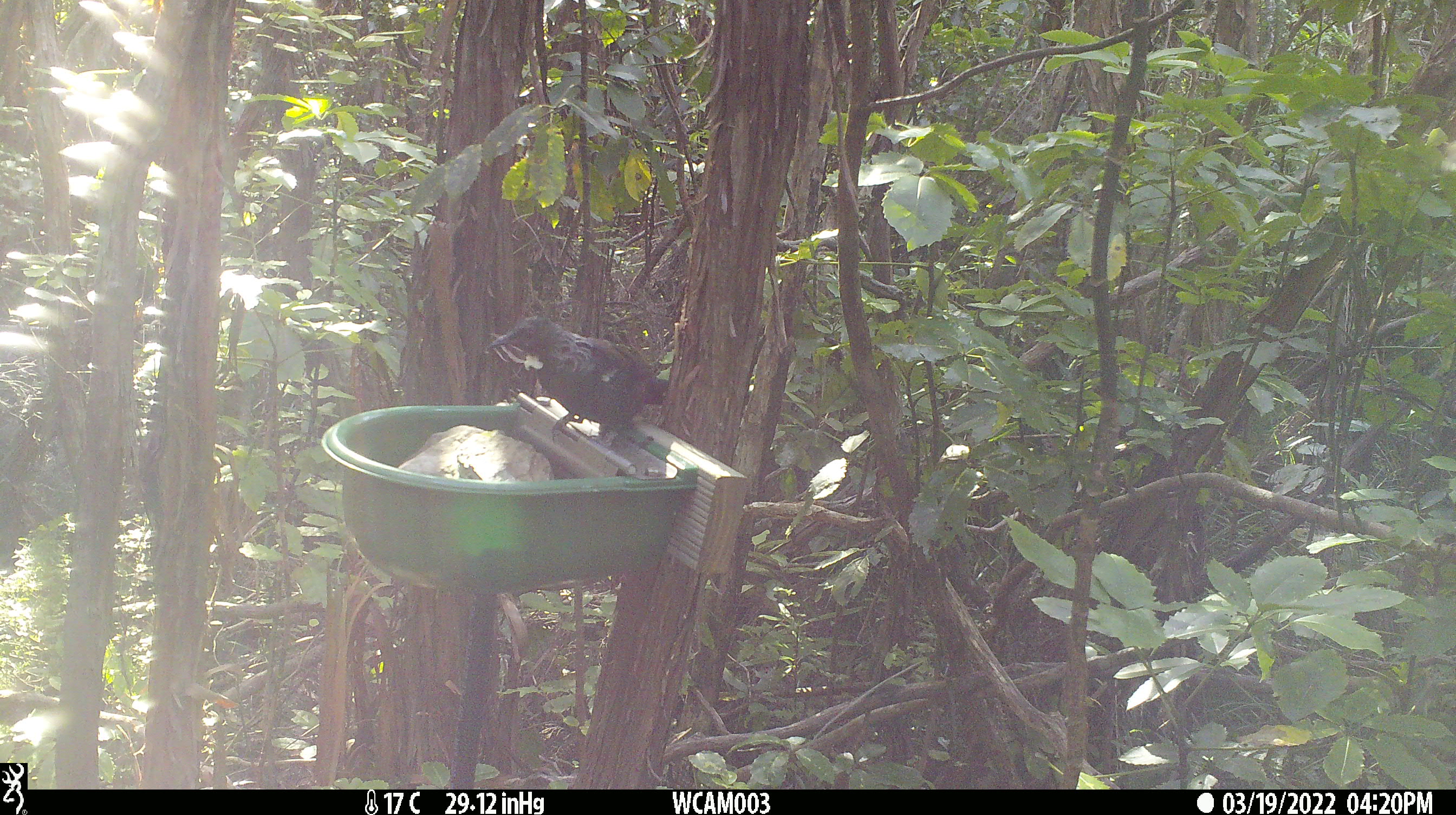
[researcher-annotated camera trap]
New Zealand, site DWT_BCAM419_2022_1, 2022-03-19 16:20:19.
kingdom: Animalia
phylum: Chordata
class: Aves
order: Passeriformes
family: Meliphagidae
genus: Prosthemadera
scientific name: Prosthemadera novaeseelandiae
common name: tui